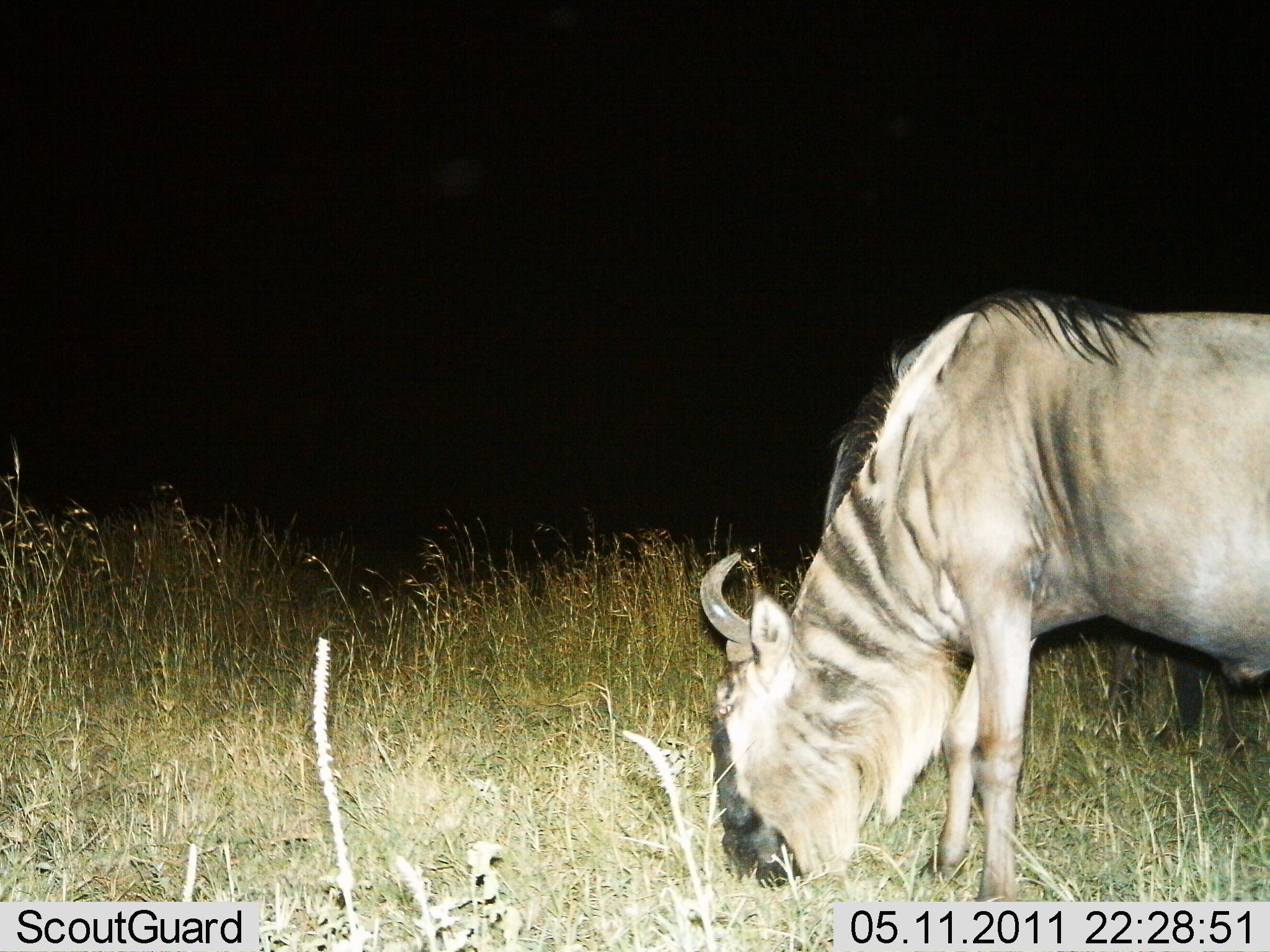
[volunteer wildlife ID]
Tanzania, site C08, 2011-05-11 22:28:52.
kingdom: Animalia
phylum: Chordata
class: Mammalia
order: Artiodactyla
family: Bovidae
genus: Connochaetes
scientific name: Connochaetes taurinus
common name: blue wildebeest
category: wildebeest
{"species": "wildebeest (blue wildebeest) (Connochaetes taurinus)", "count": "1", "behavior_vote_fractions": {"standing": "18%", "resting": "0%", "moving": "0%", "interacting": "0%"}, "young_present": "0%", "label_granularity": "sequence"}